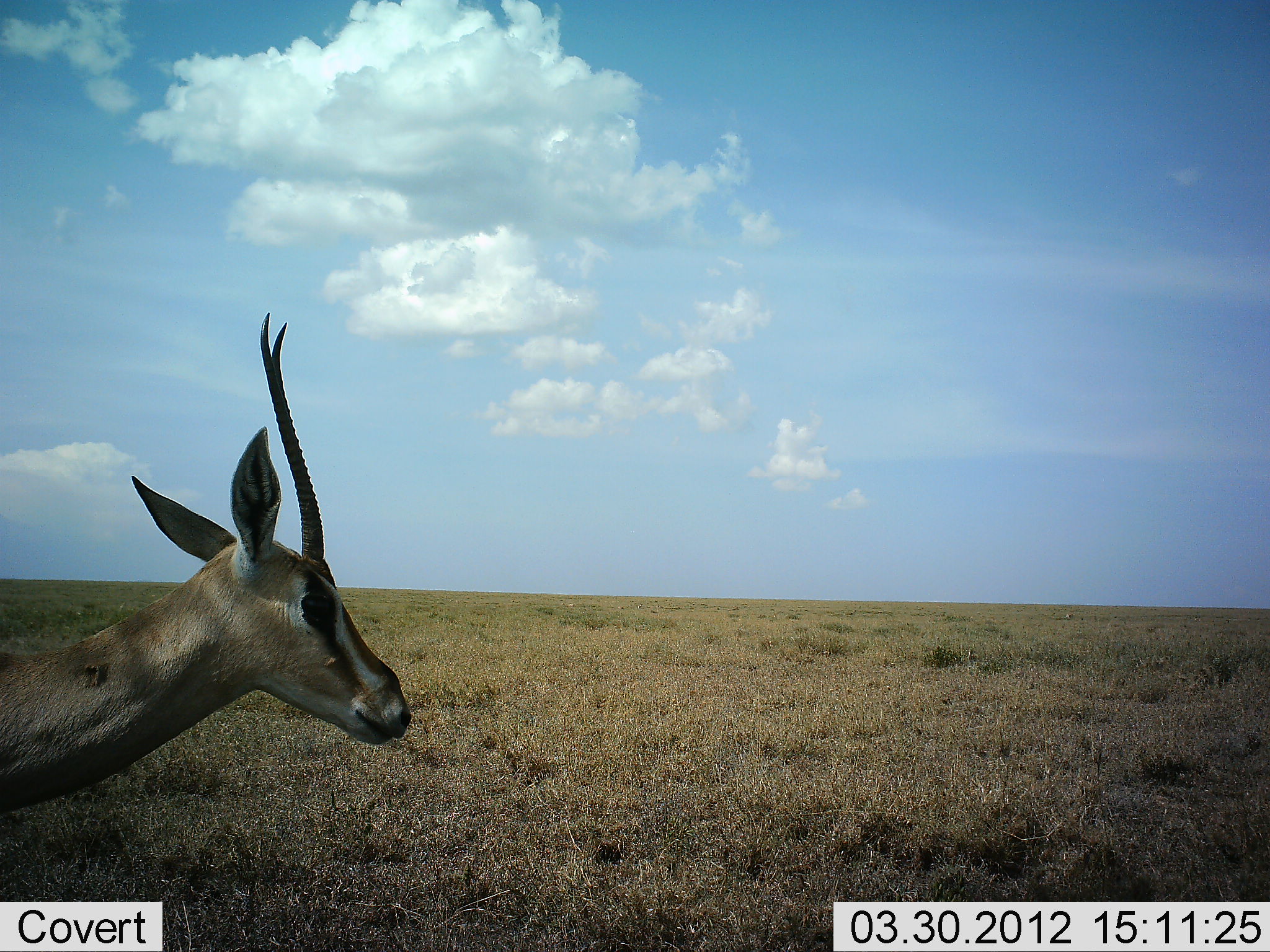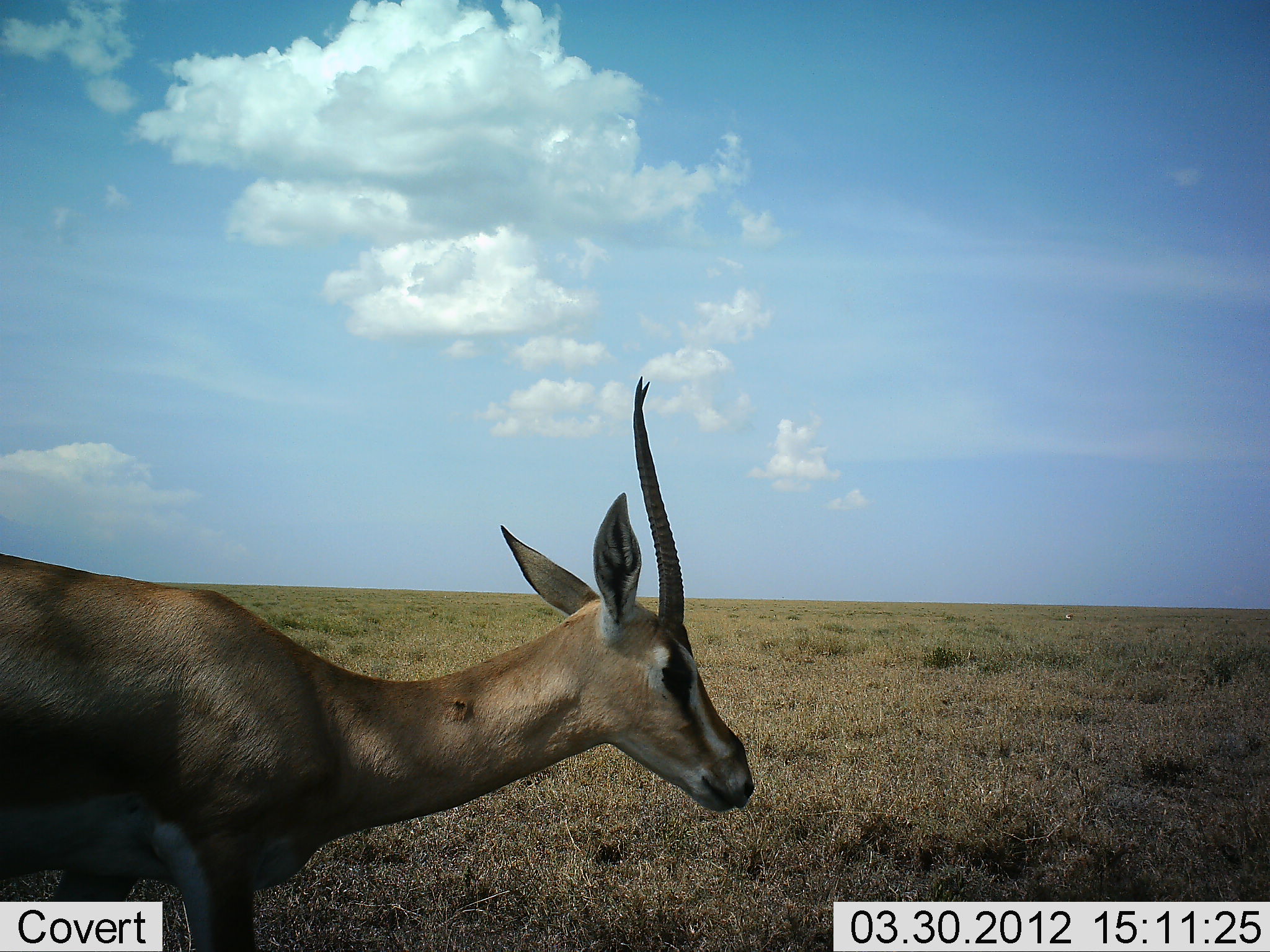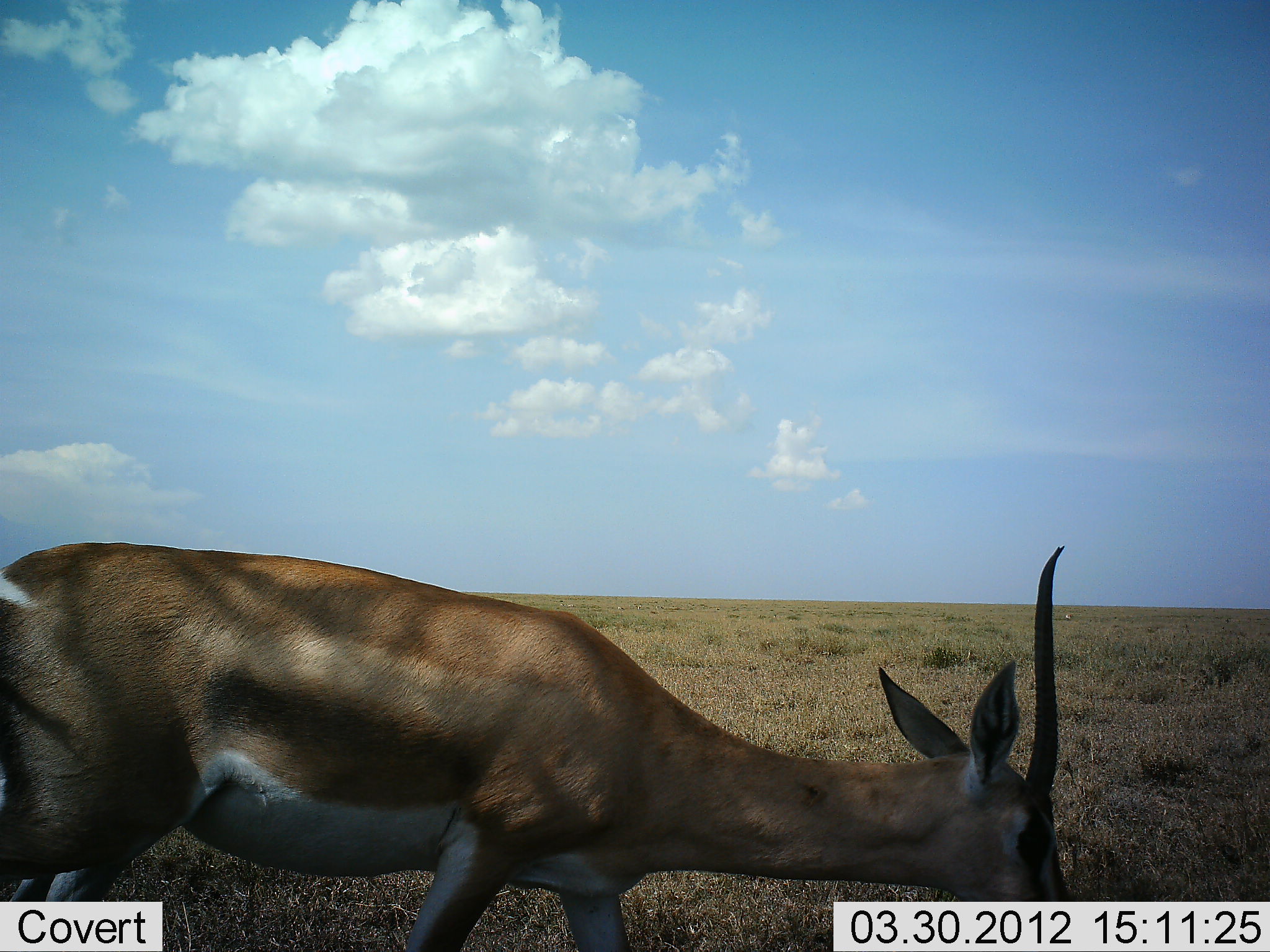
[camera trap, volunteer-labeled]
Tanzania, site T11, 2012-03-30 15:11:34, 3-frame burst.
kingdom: Animalia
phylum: Chordata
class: Mammalia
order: Artiodactyla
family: Bovidae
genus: Nanger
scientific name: Nanger granti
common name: grant's gazelle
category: gazellegrants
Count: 1.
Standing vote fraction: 17%.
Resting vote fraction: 0%.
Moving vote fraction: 83%.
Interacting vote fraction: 0%.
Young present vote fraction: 0%.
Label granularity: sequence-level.